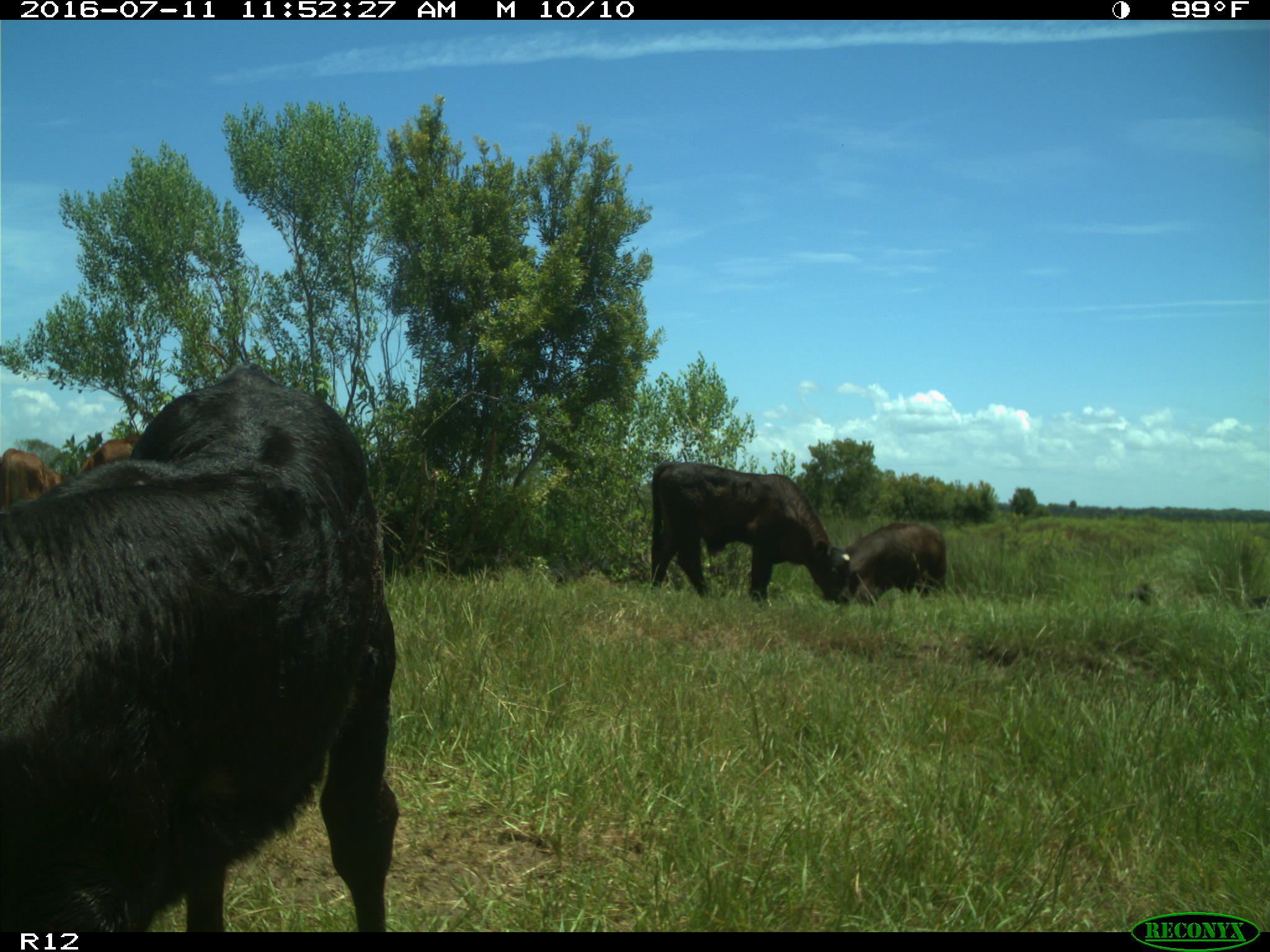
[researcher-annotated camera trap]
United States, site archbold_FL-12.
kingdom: Animalia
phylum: Chordata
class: Mammalia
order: Artiodactyla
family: Bovidae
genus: Bos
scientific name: Bos taurus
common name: domestic cow